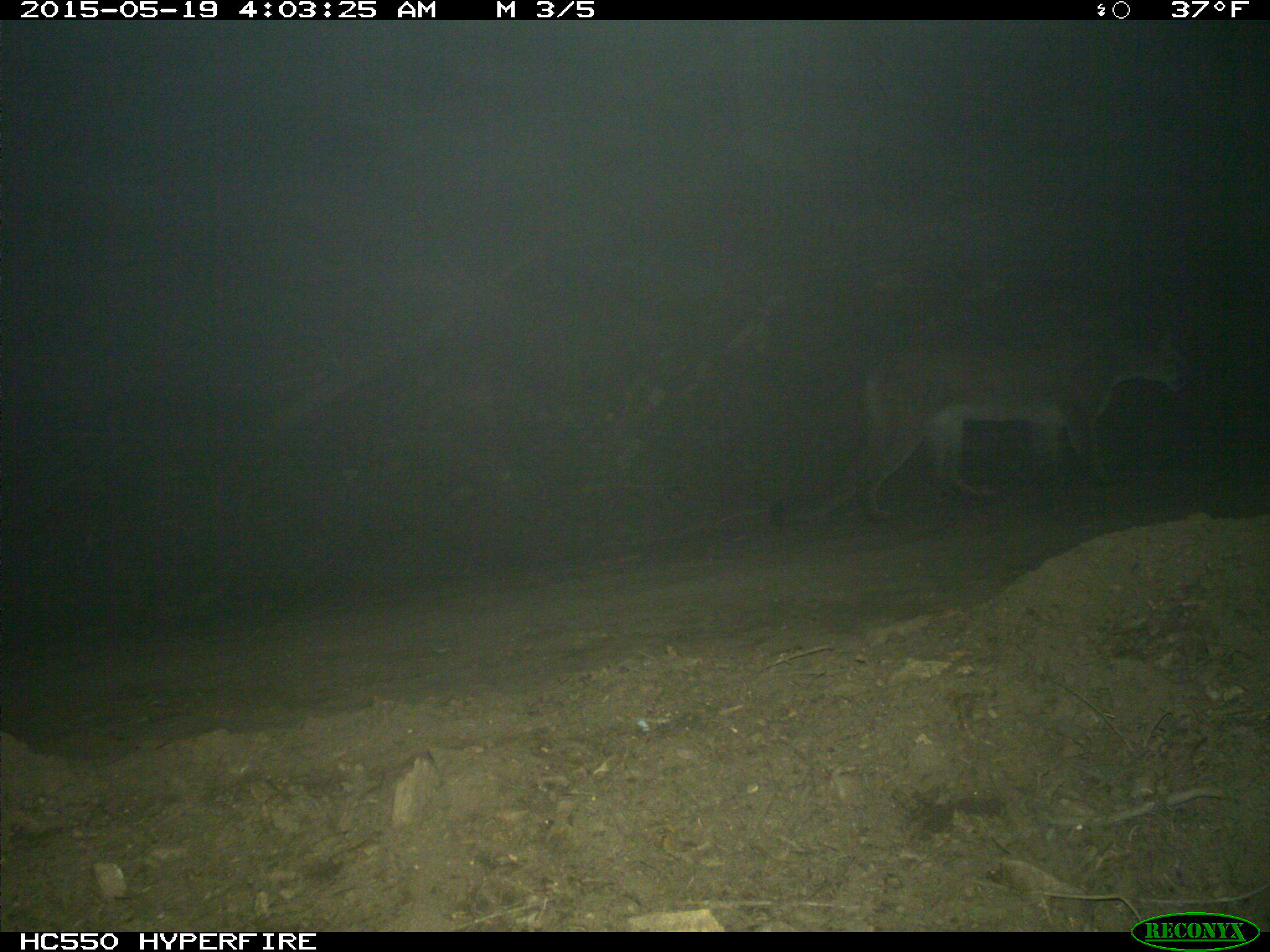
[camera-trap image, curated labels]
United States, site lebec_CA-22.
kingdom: Animalia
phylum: Chordata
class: Mammalia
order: Carnivora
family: Felidae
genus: Puma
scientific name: Puma concolor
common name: mountain lion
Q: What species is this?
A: Puma concolor (mountain lion).